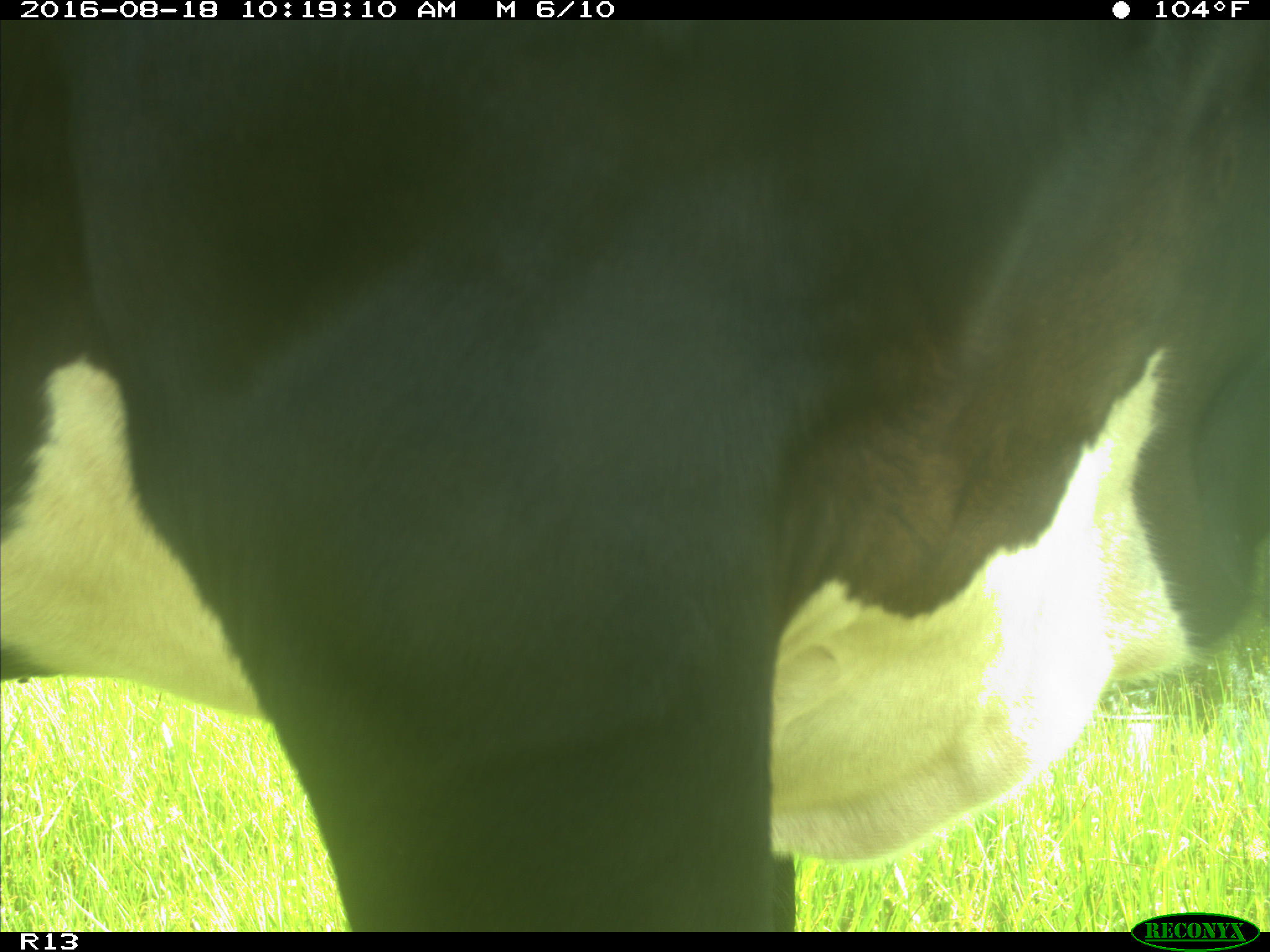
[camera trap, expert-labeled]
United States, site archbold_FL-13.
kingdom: Animalia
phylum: Chordata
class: Mammalia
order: Artiodactyla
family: Bovidae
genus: Bos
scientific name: Bos taurus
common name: domestic cow